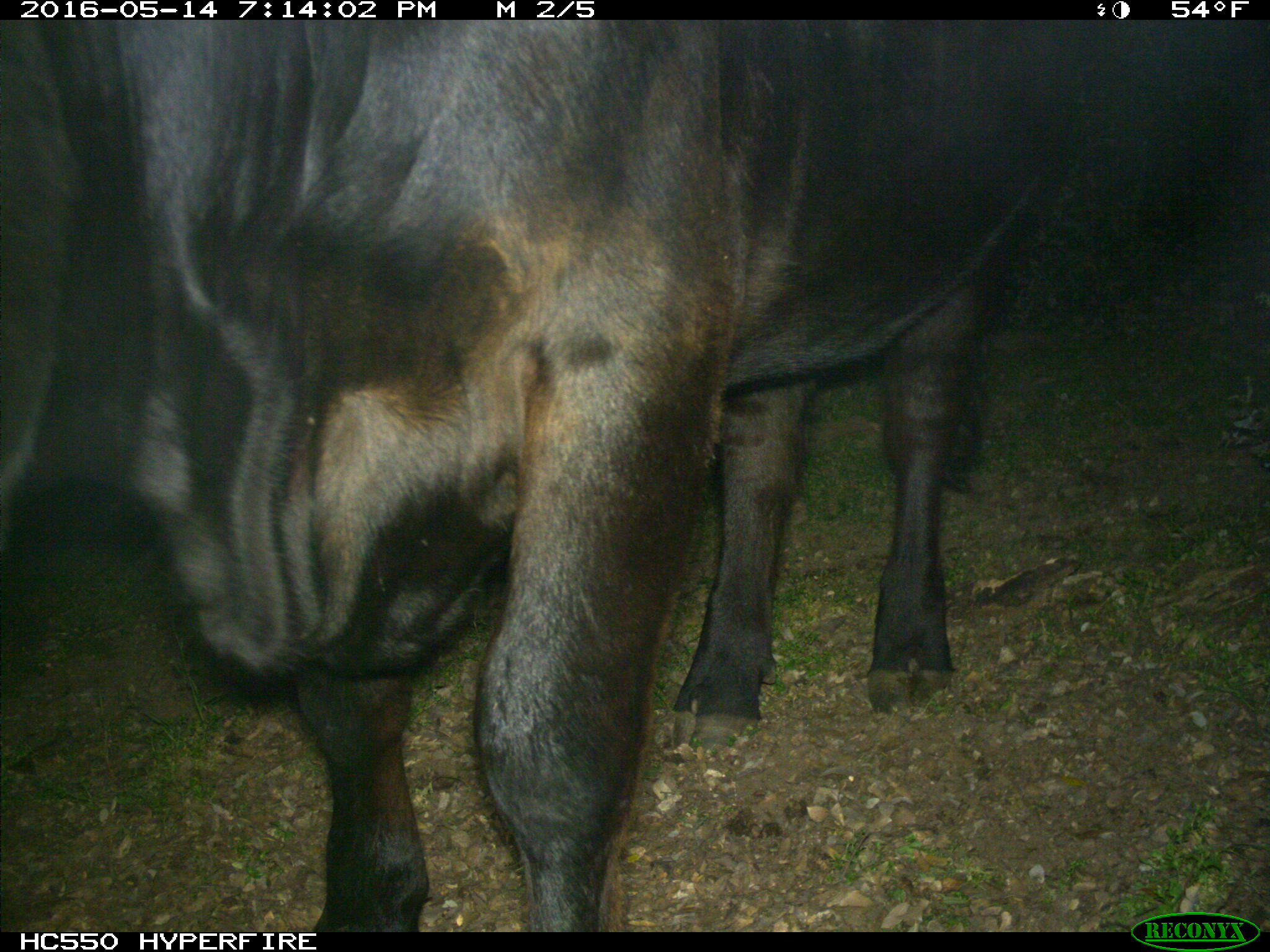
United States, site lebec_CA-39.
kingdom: Animalia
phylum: Chordata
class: Mammalia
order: Artiodactyla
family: Bovidae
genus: Bos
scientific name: Bos taurus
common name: domestic cow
Bos taurus (domestic cow).